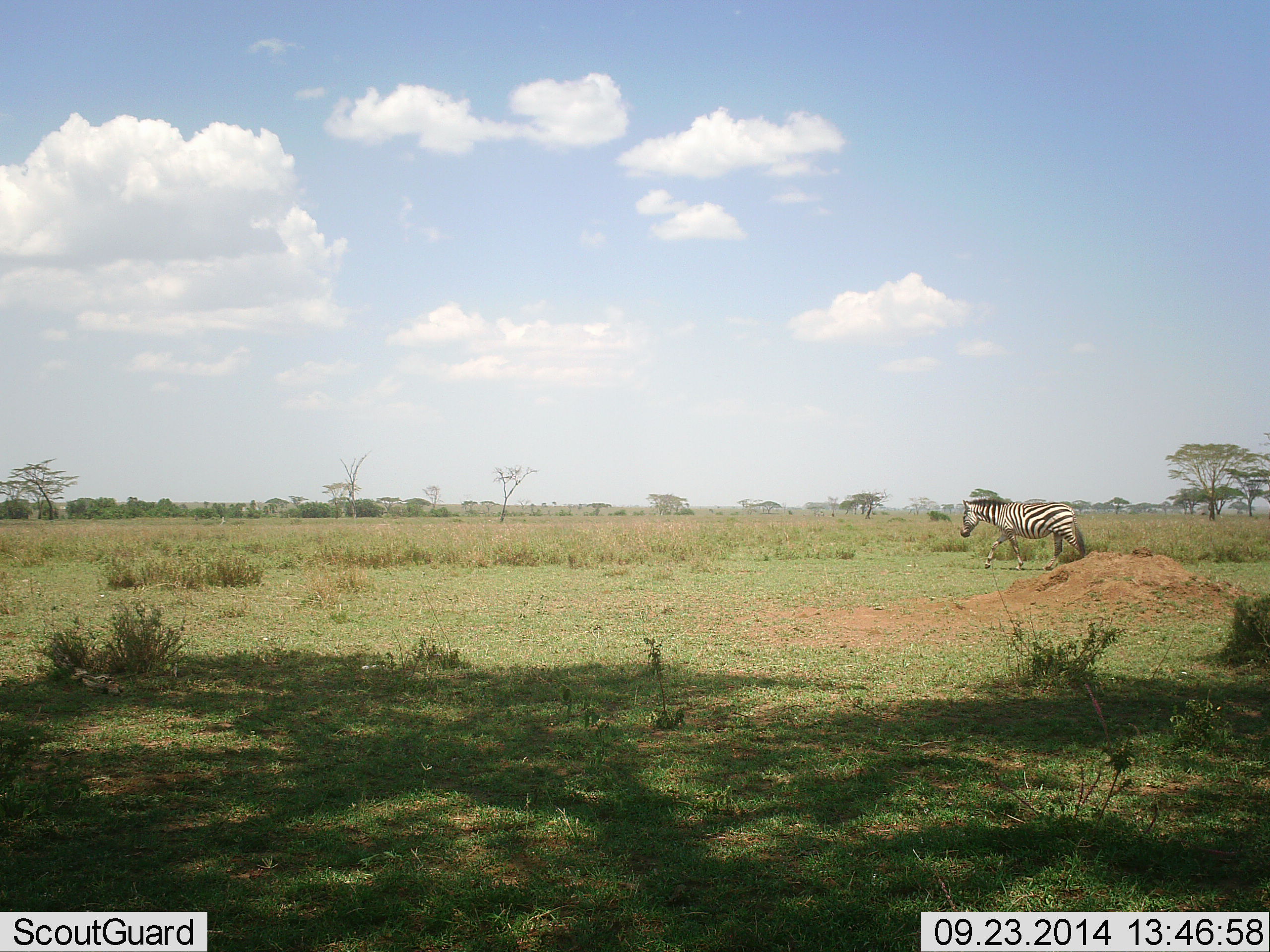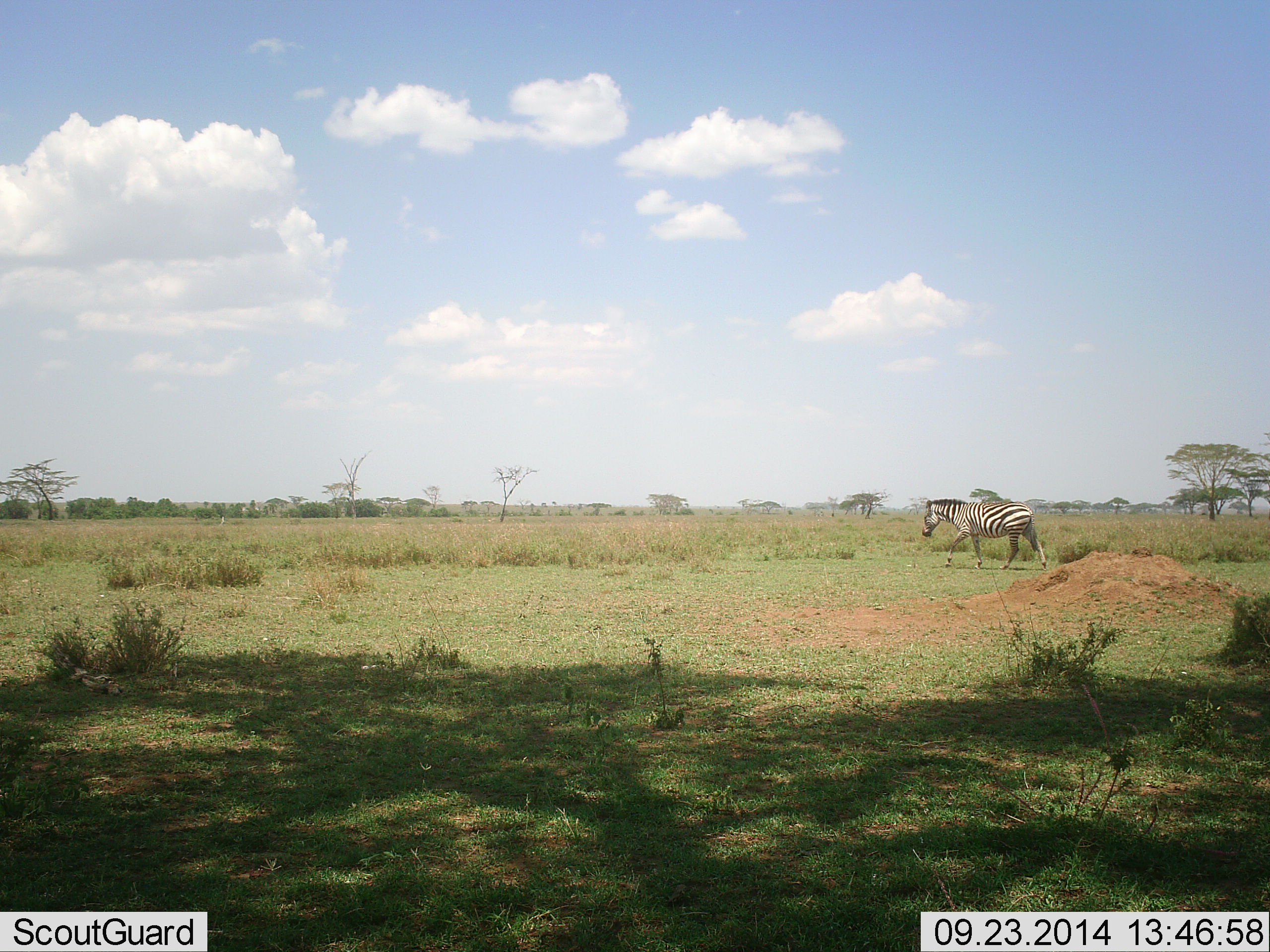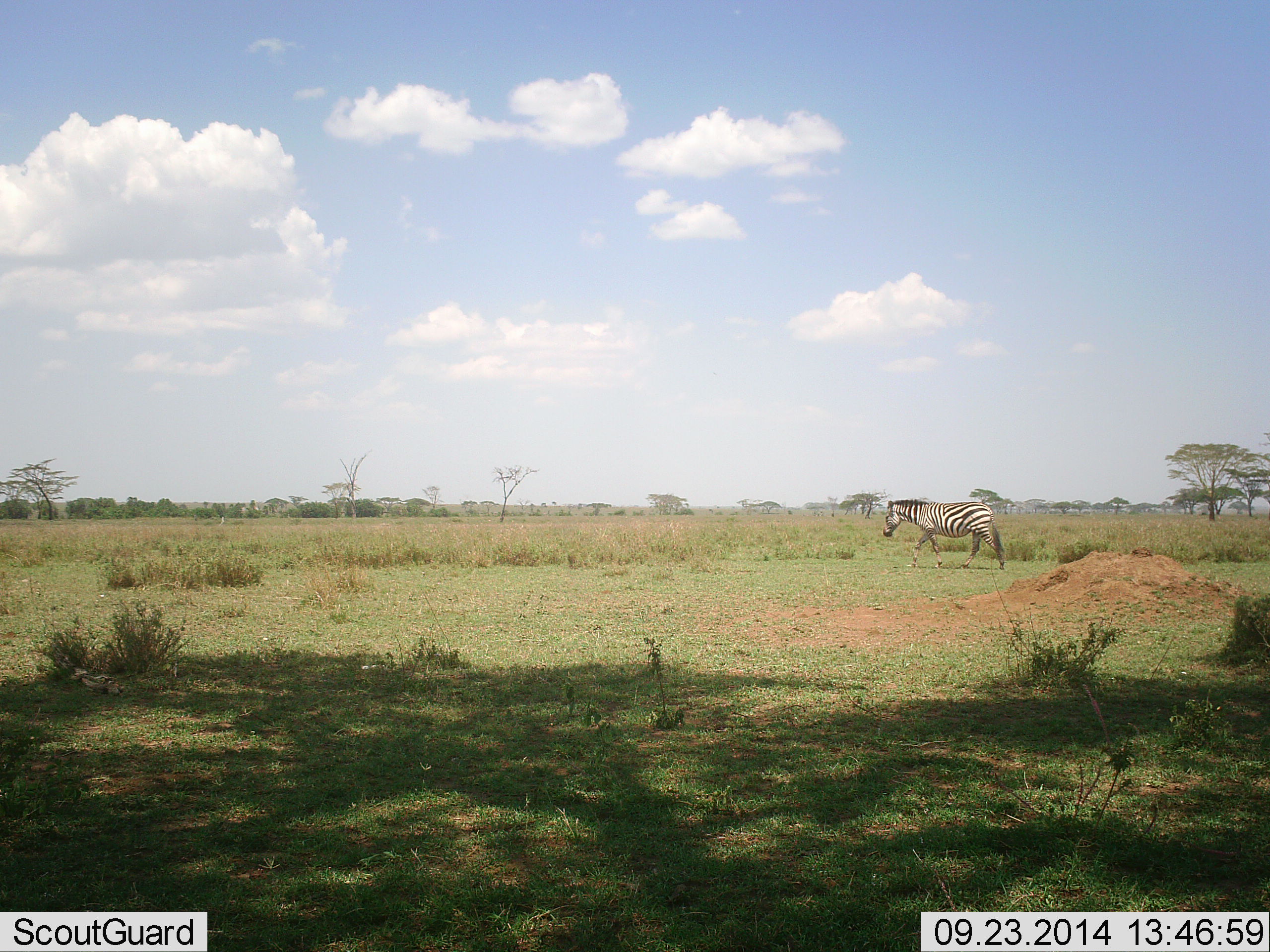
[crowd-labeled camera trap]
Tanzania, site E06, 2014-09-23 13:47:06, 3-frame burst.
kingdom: Animalia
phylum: Chordata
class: Mammalia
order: Perissodactyla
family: Equidae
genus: Equus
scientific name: Equus quagga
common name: plains zebra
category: zebra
Zebra (plains zebra) (Equus quagga), count 1. Behavior (volunteer vote fractions): standing 10%, resting 0%, moving 90%, interacting 0%. Young present (vote fraction): 0%. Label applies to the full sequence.